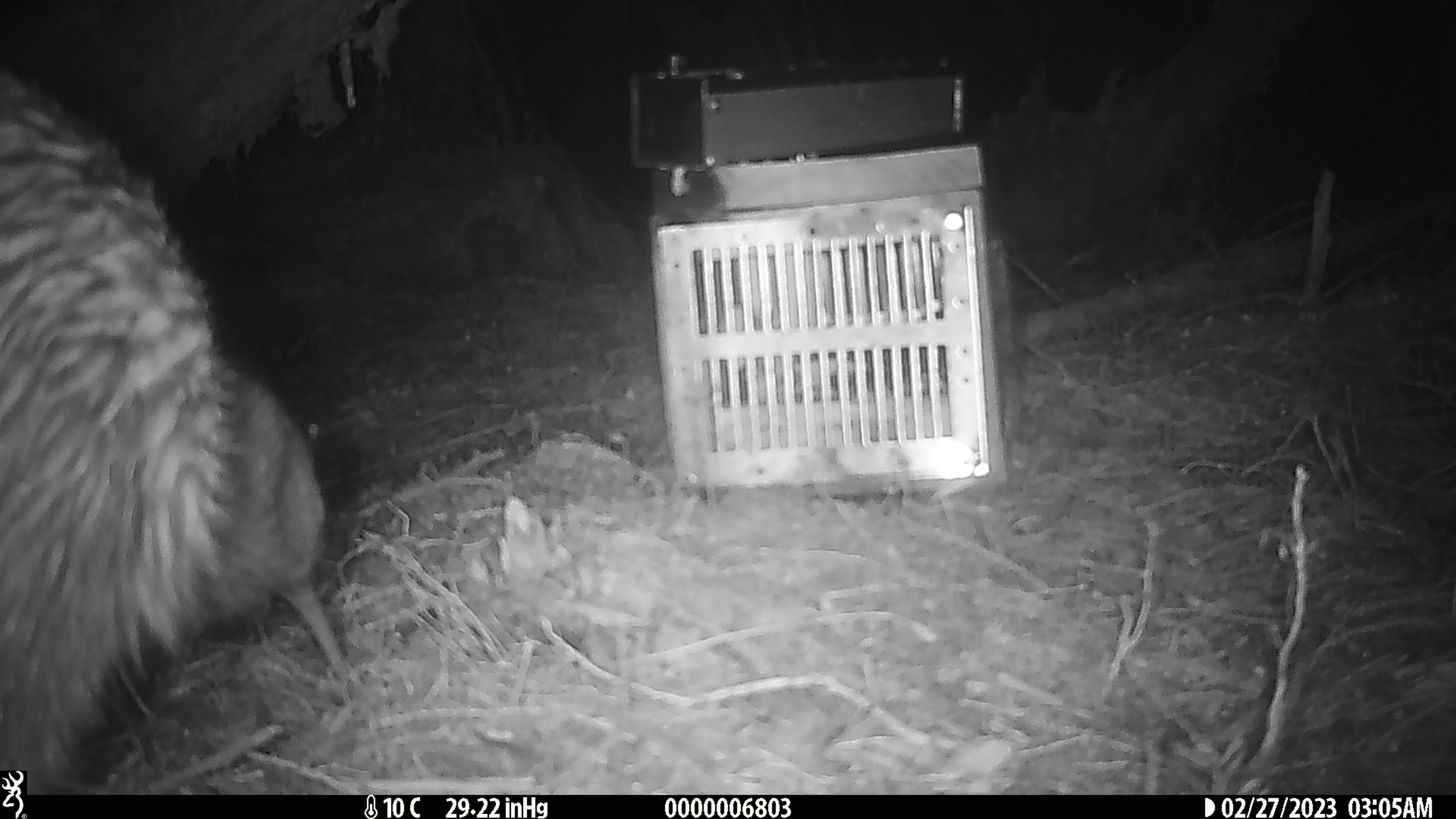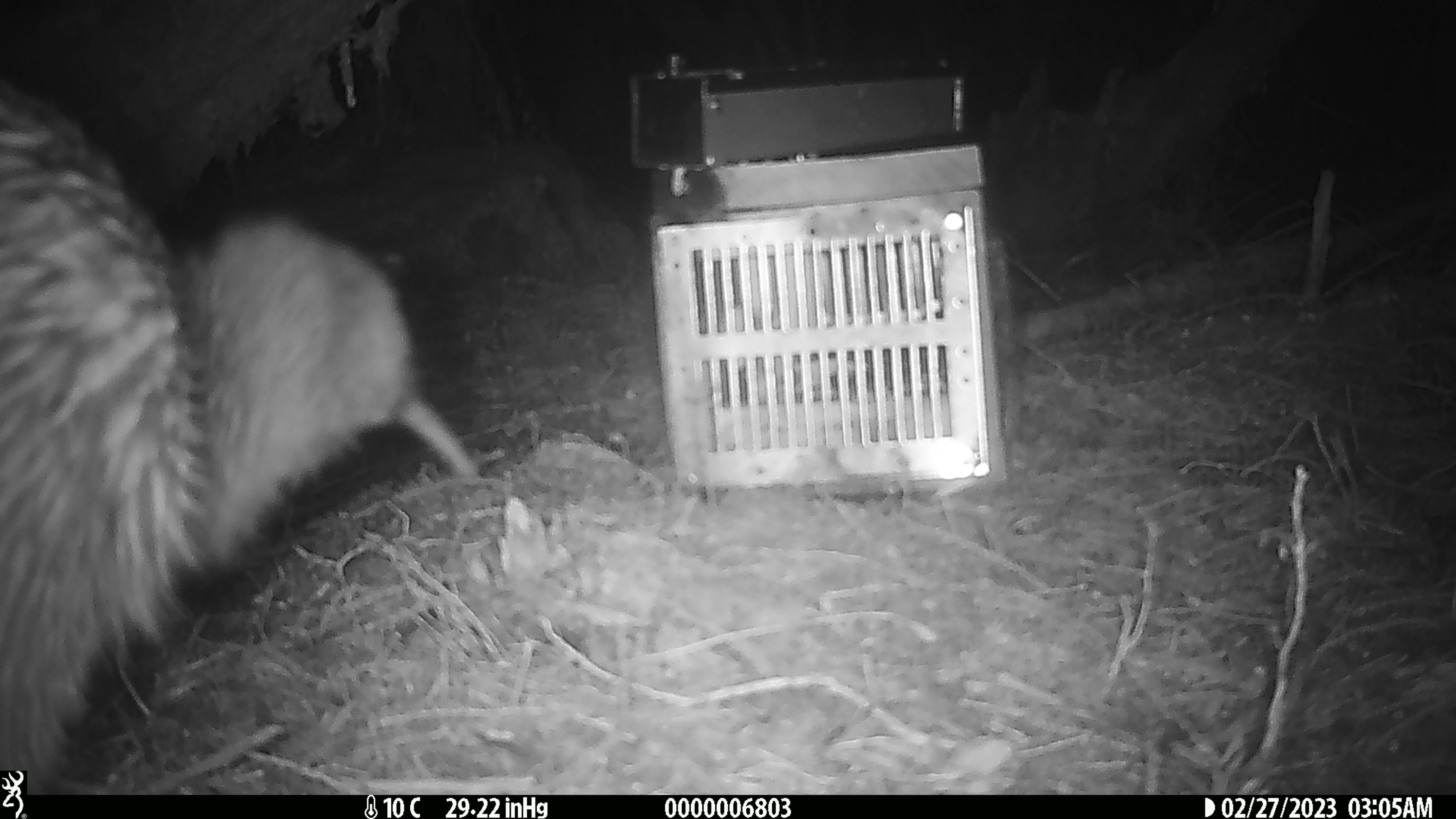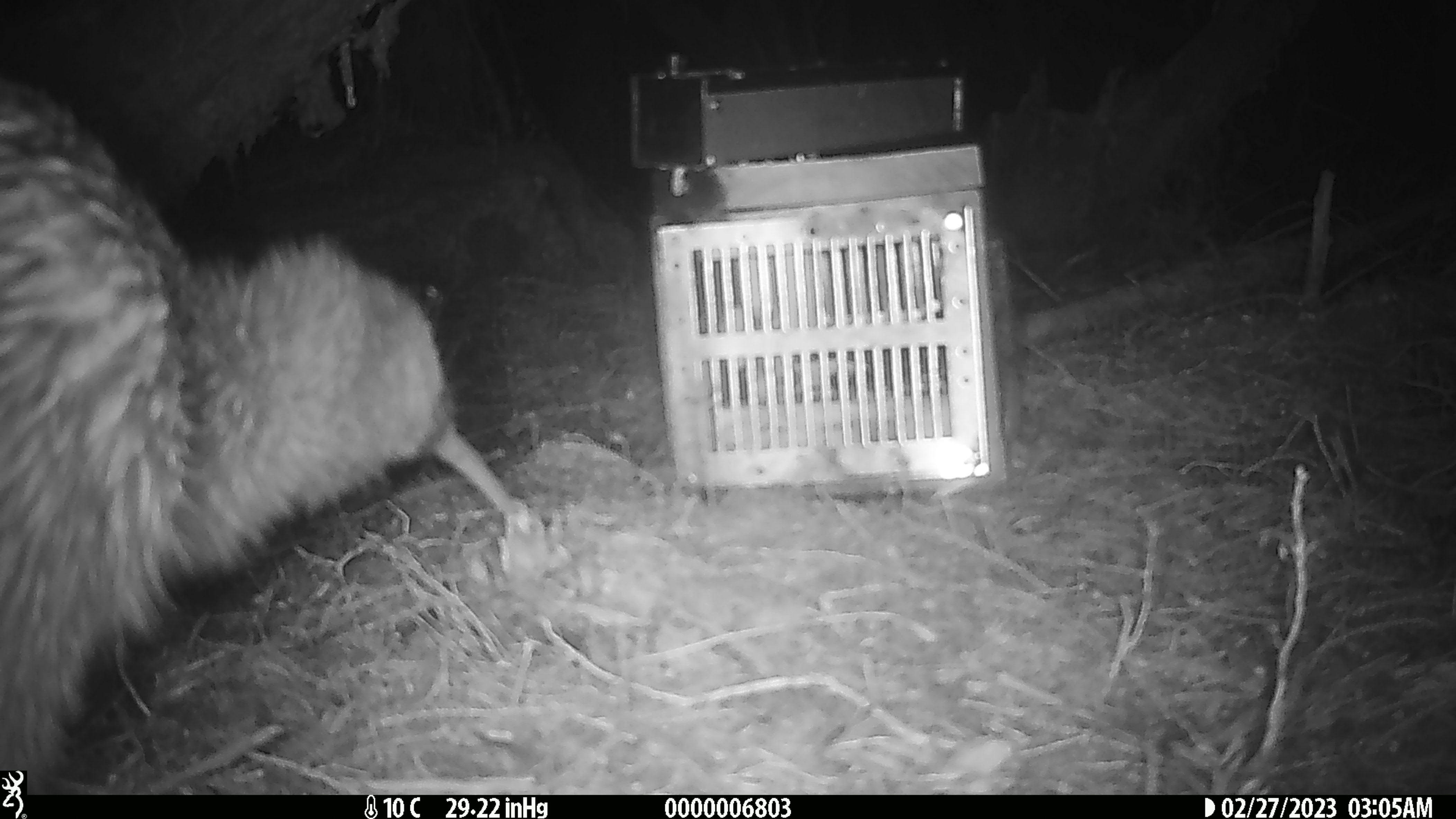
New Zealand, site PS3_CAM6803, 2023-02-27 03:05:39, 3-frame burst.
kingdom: Animalia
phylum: Chordata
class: Aves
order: Apterygiformes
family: Apterygidae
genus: Apteryx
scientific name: Apteryx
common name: kiwi